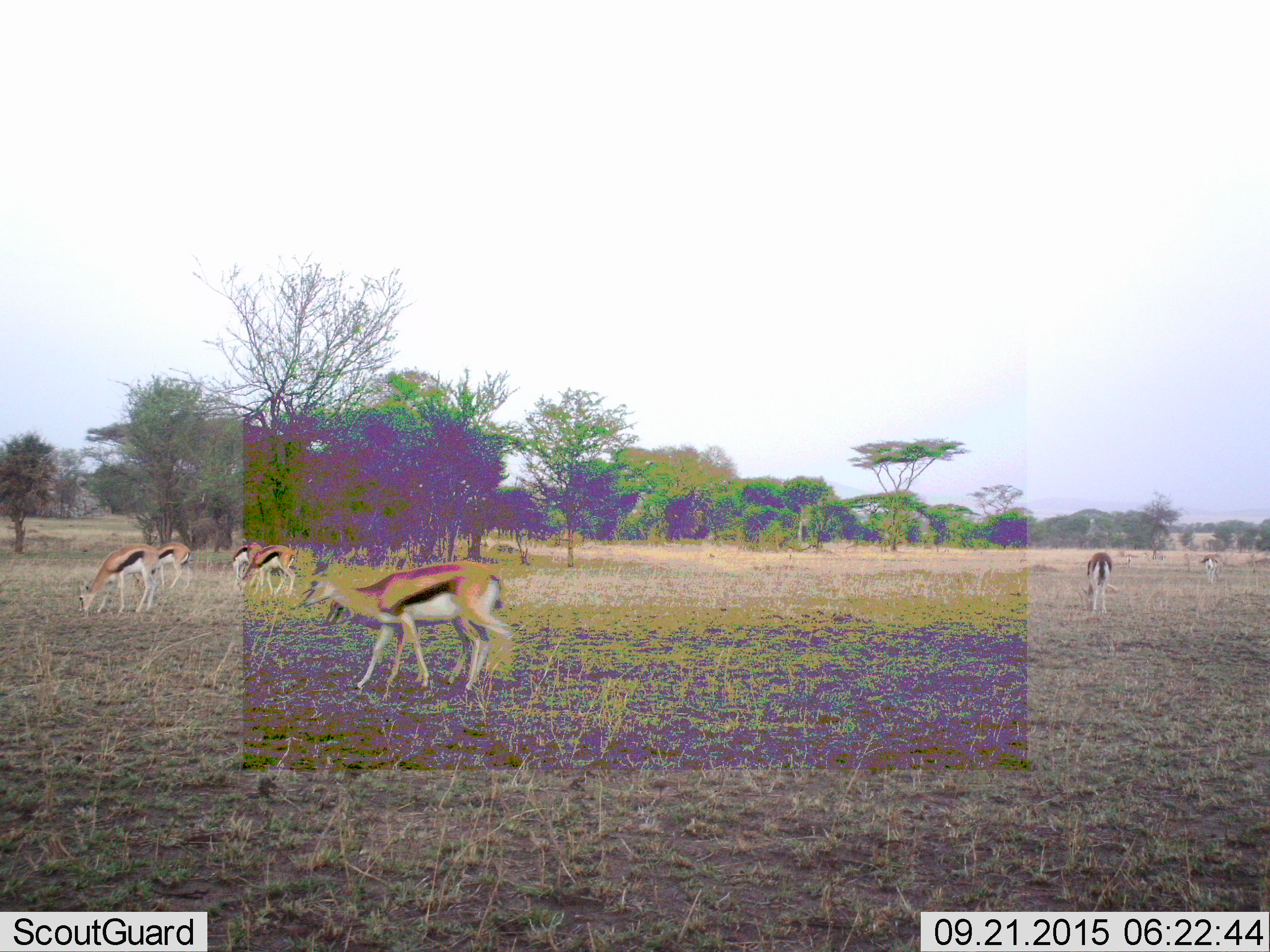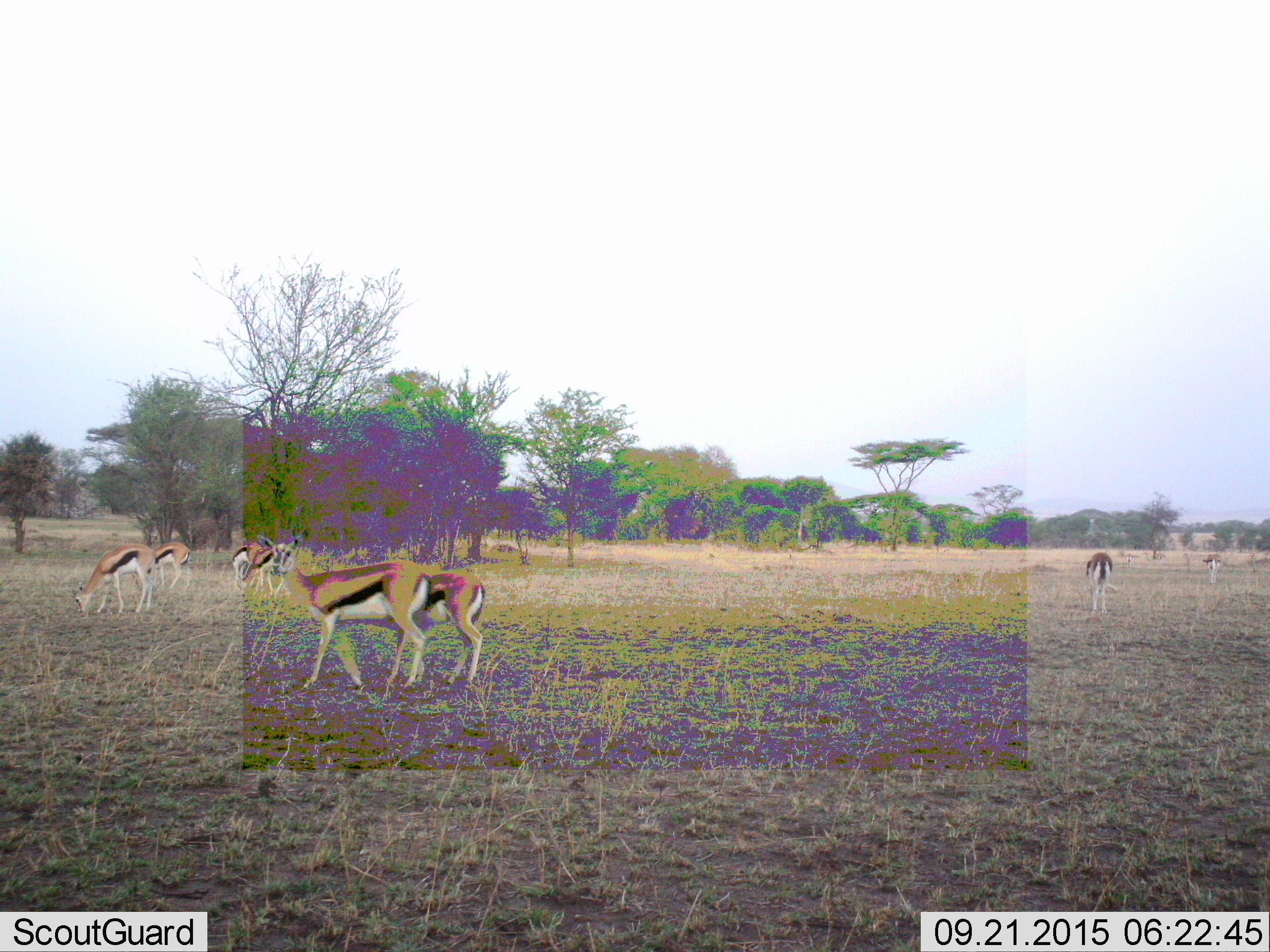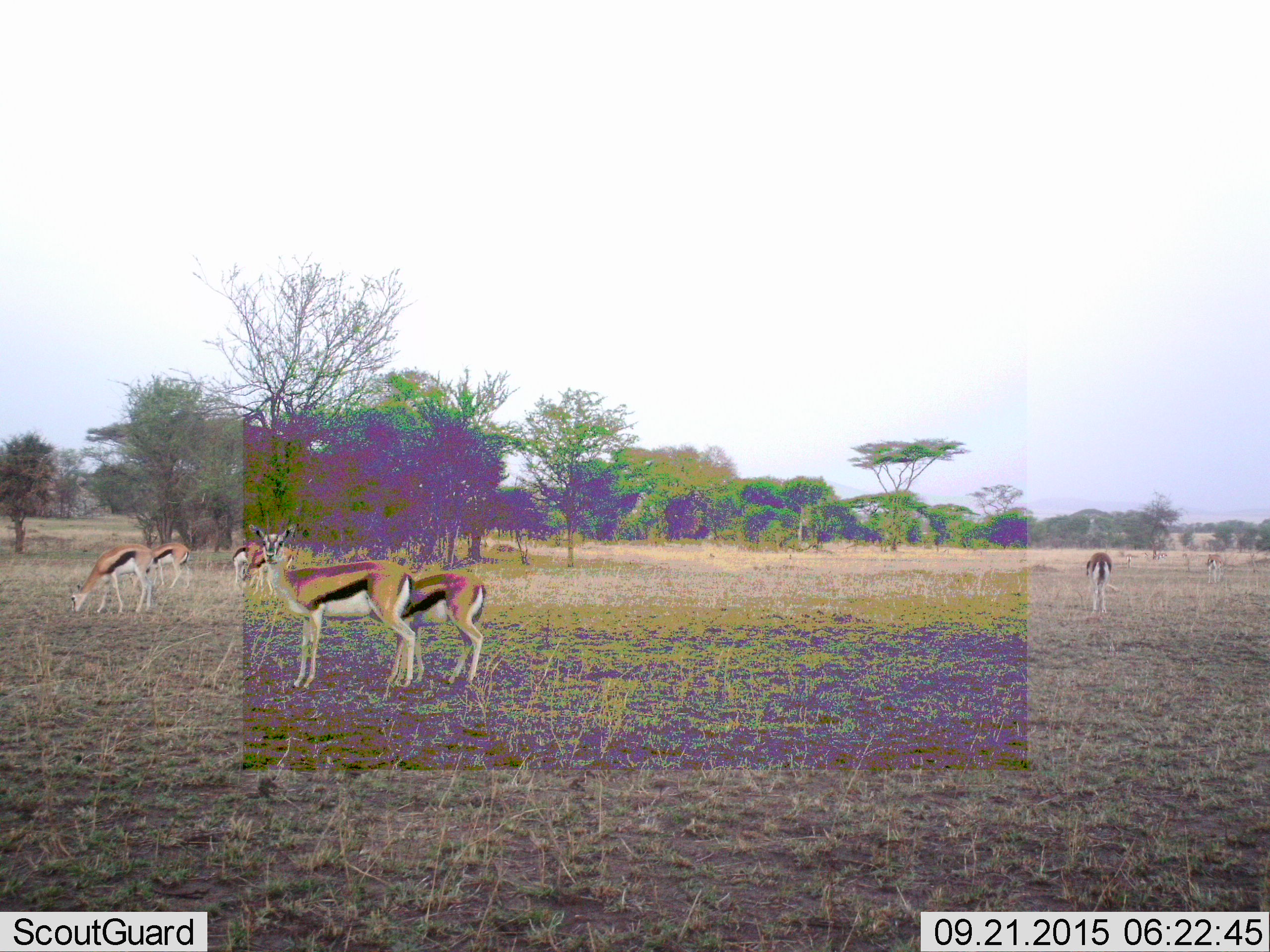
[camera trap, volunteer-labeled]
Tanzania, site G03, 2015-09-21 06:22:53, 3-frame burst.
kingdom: Animalia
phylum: Chordata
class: Mammalia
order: Artiodactyla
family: Bovidae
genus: Eudorcas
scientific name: Eudorcas thomsonii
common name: thomson's gazelle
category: gazellethomsons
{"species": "gazellethomsons (thomson's gazelle) (Eudorcas thomsonii)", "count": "8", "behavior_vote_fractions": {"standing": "44%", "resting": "0%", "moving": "69%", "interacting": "0%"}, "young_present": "12%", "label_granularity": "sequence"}